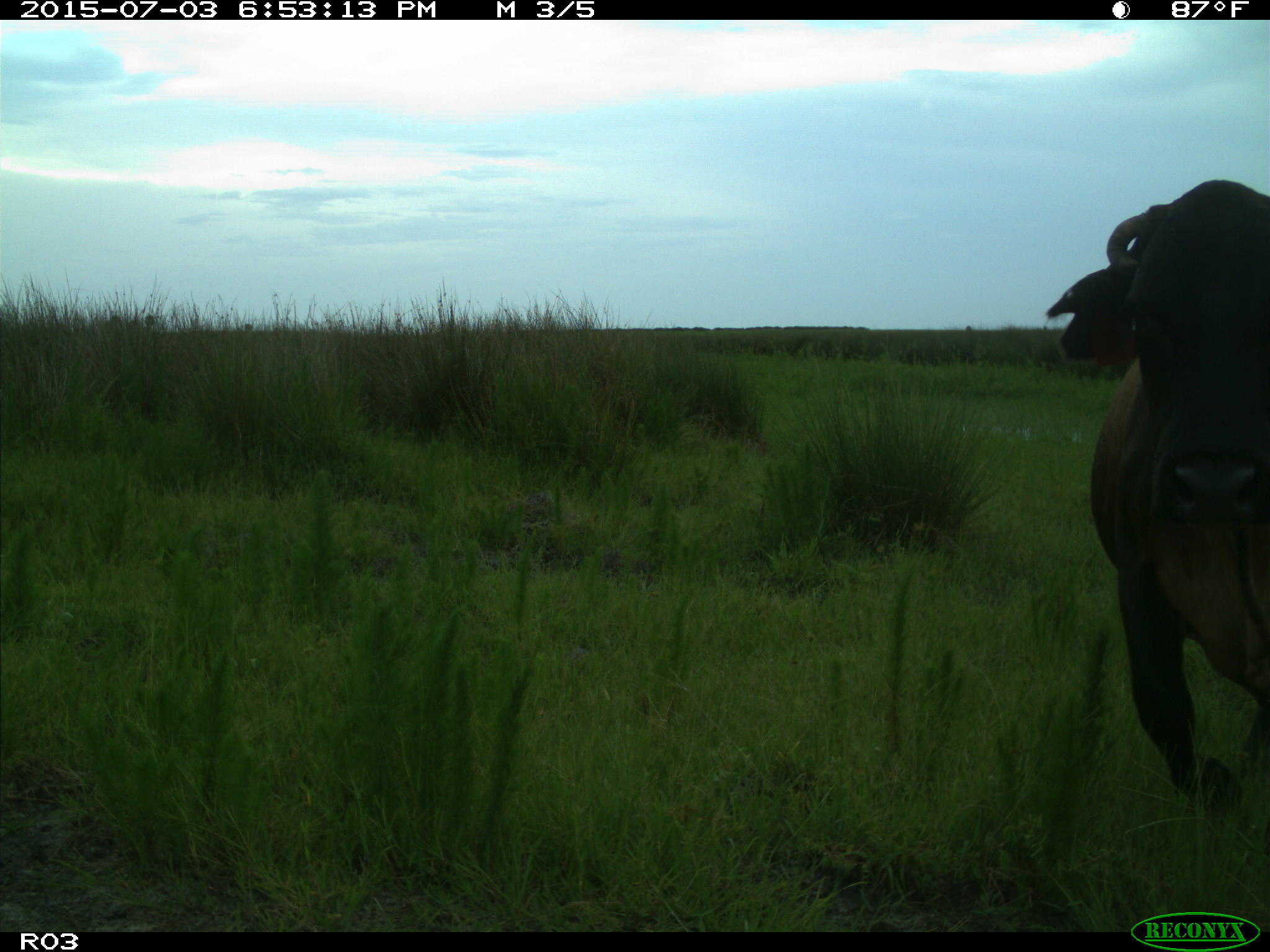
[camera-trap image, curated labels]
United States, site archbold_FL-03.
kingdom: Animalia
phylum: Chordata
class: Mammalia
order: Artiodactyla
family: Bovidae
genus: Bos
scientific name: Bos taurus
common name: domestic cow